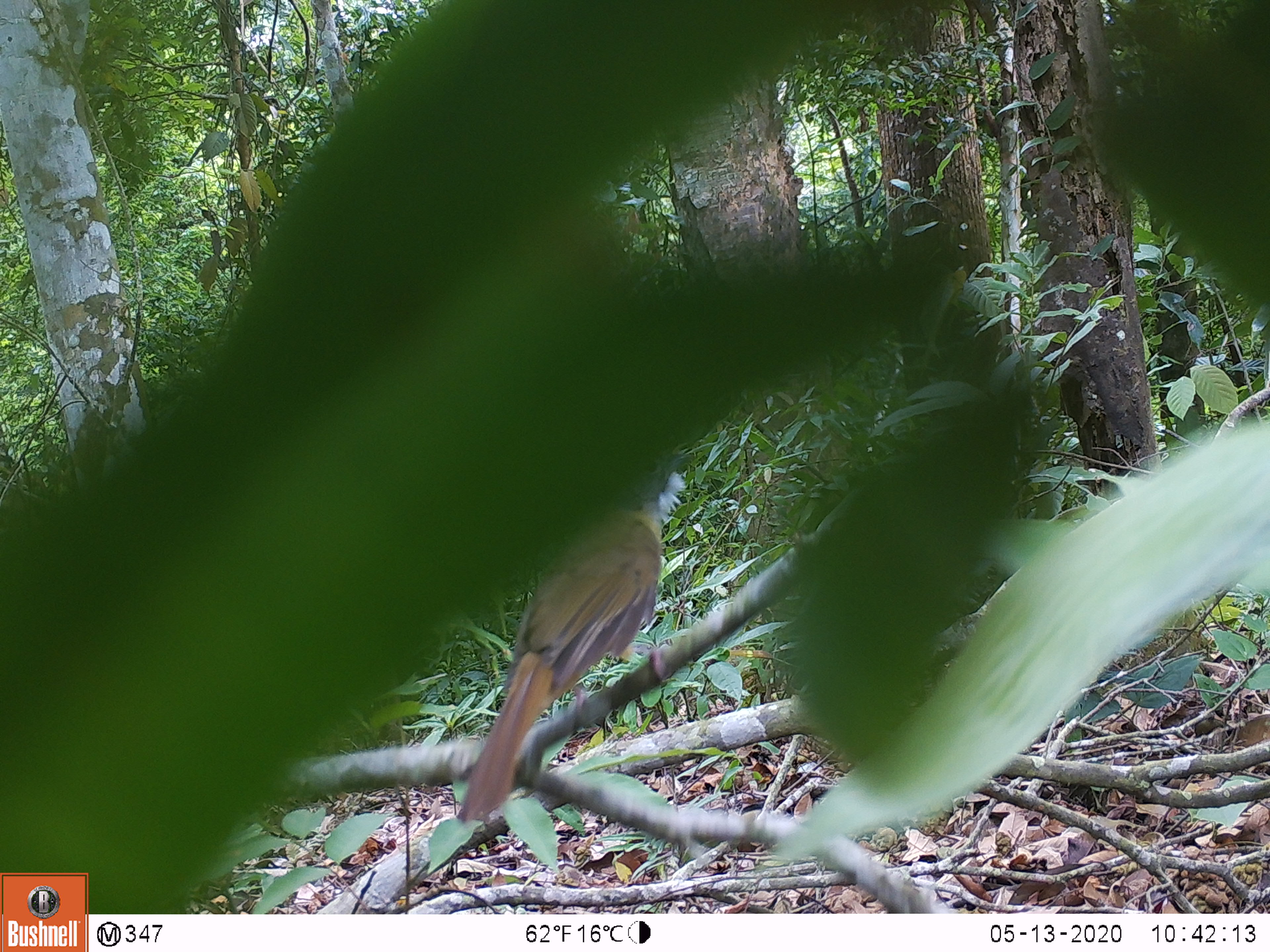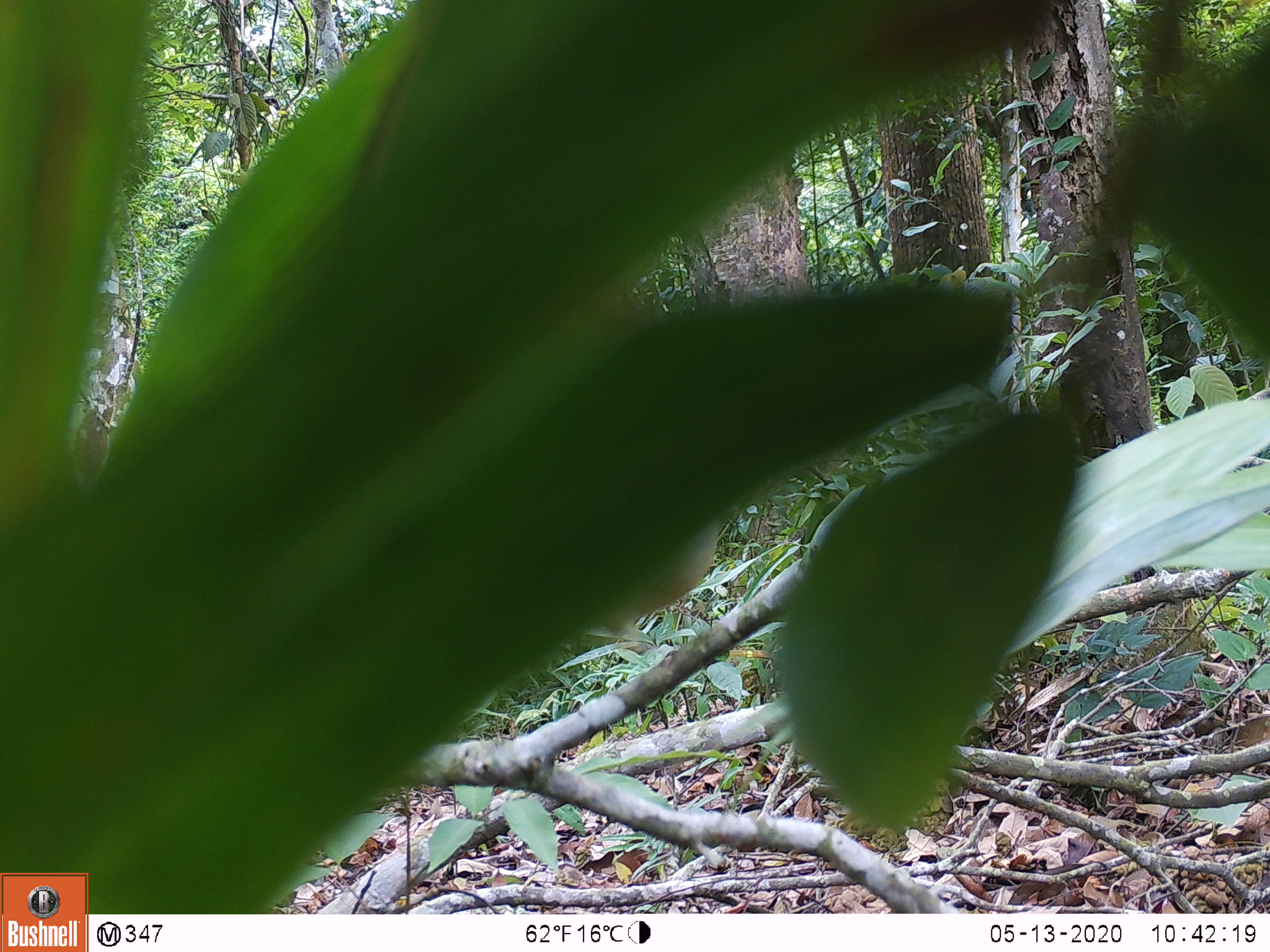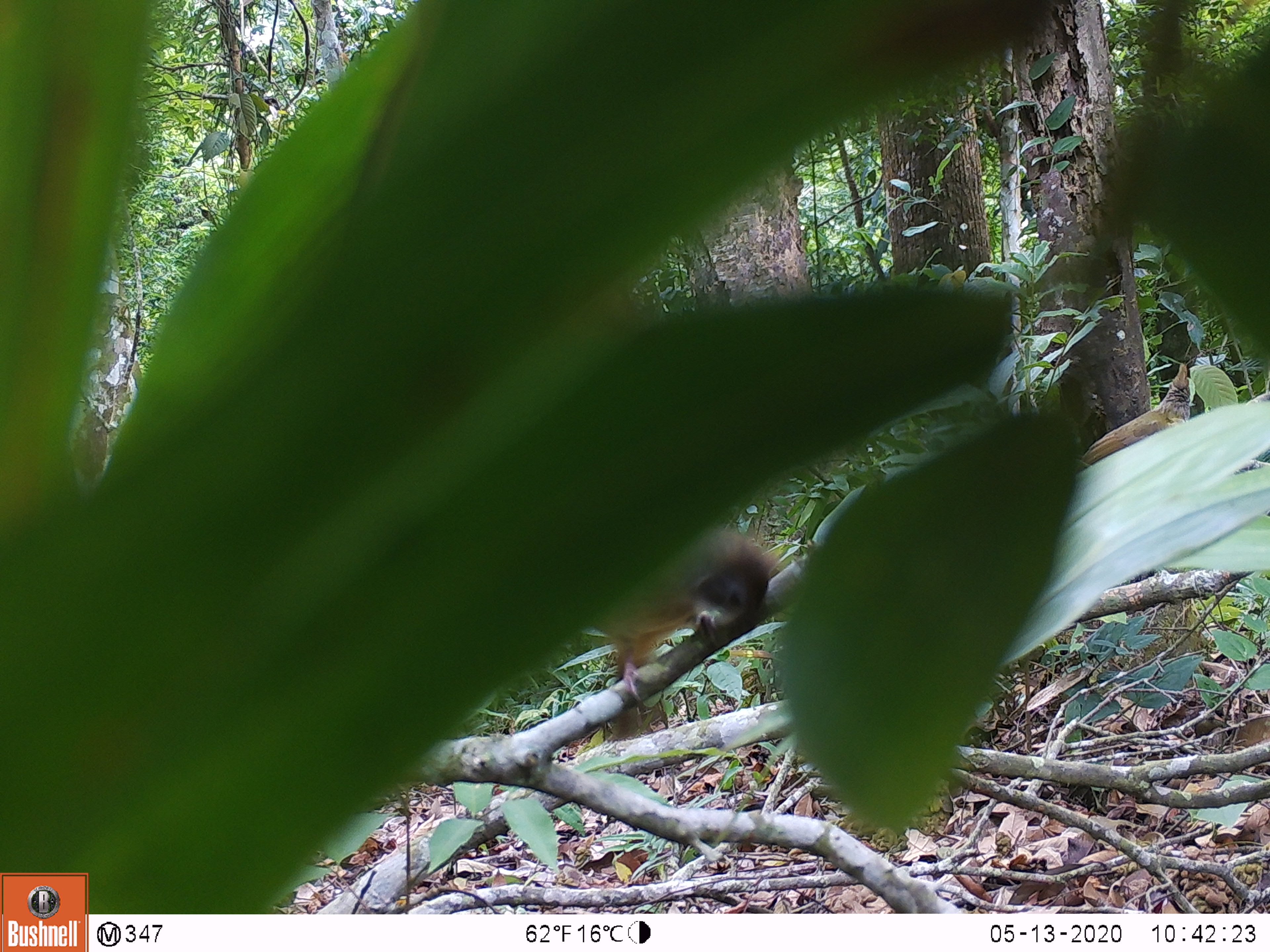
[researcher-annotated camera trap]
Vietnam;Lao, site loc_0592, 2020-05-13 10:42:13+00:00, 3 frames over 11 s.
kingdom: Animalia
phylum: Chordata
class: Aves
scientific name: Aves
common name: bird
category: unidentified bird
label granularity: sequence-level